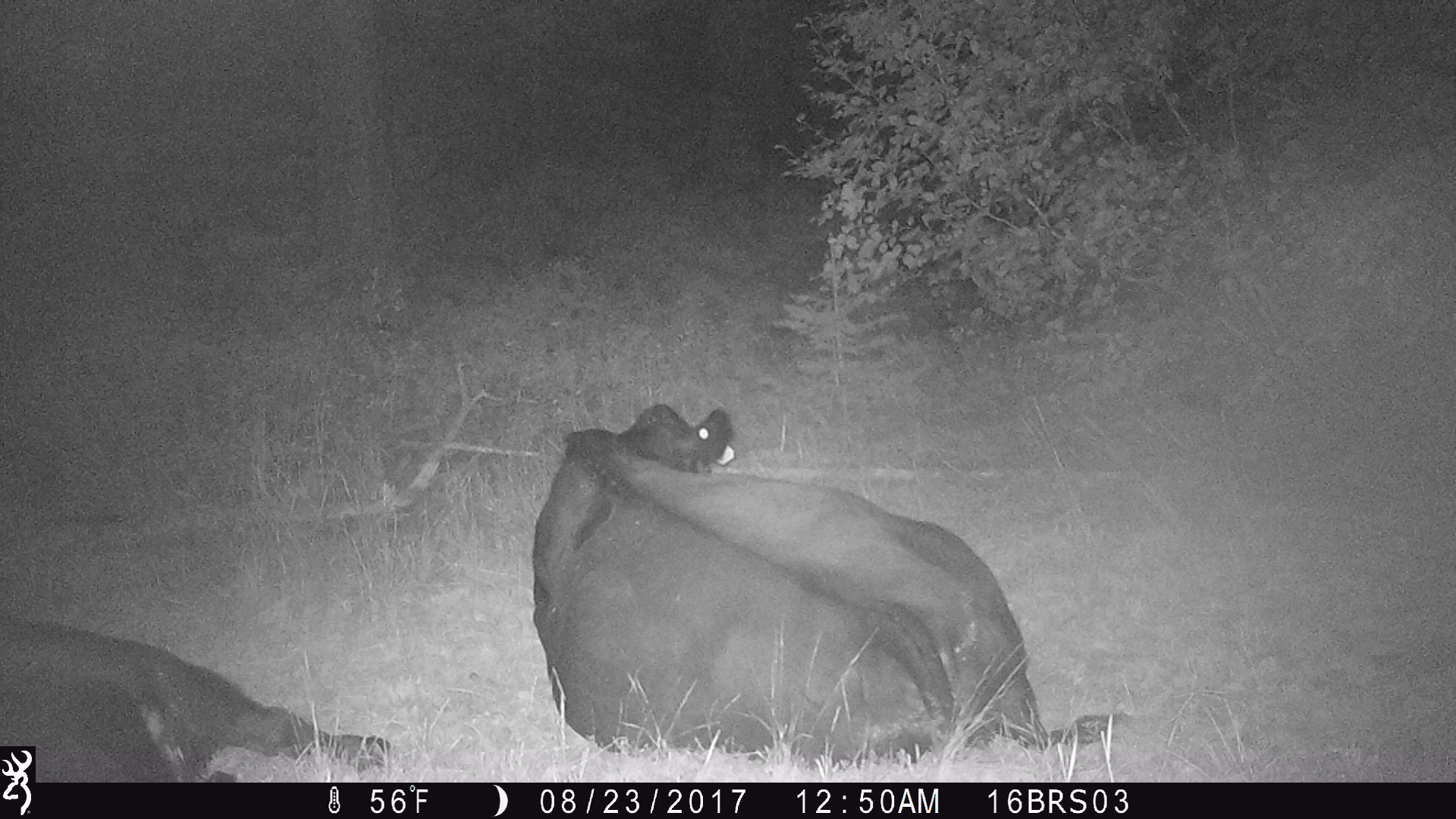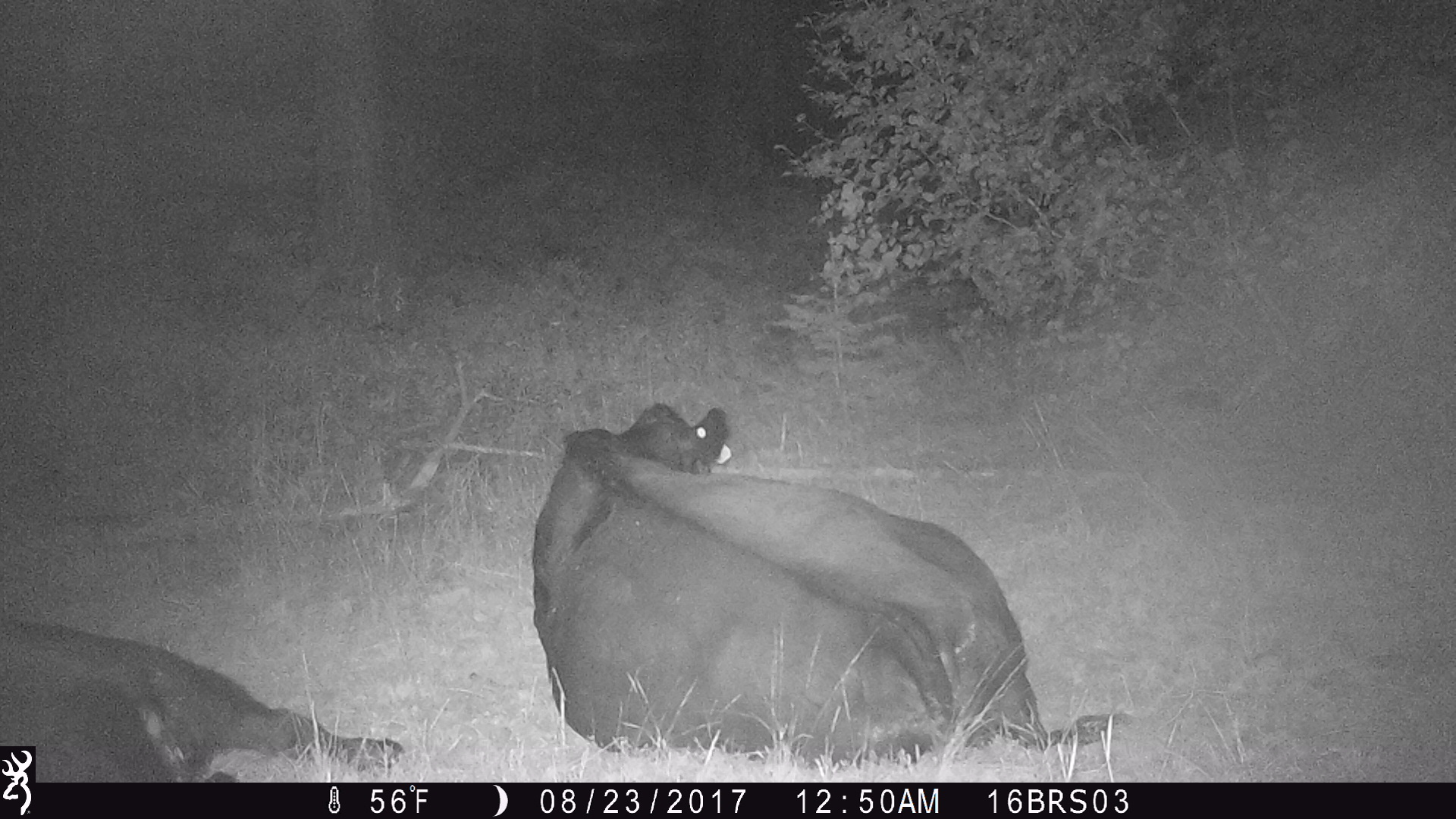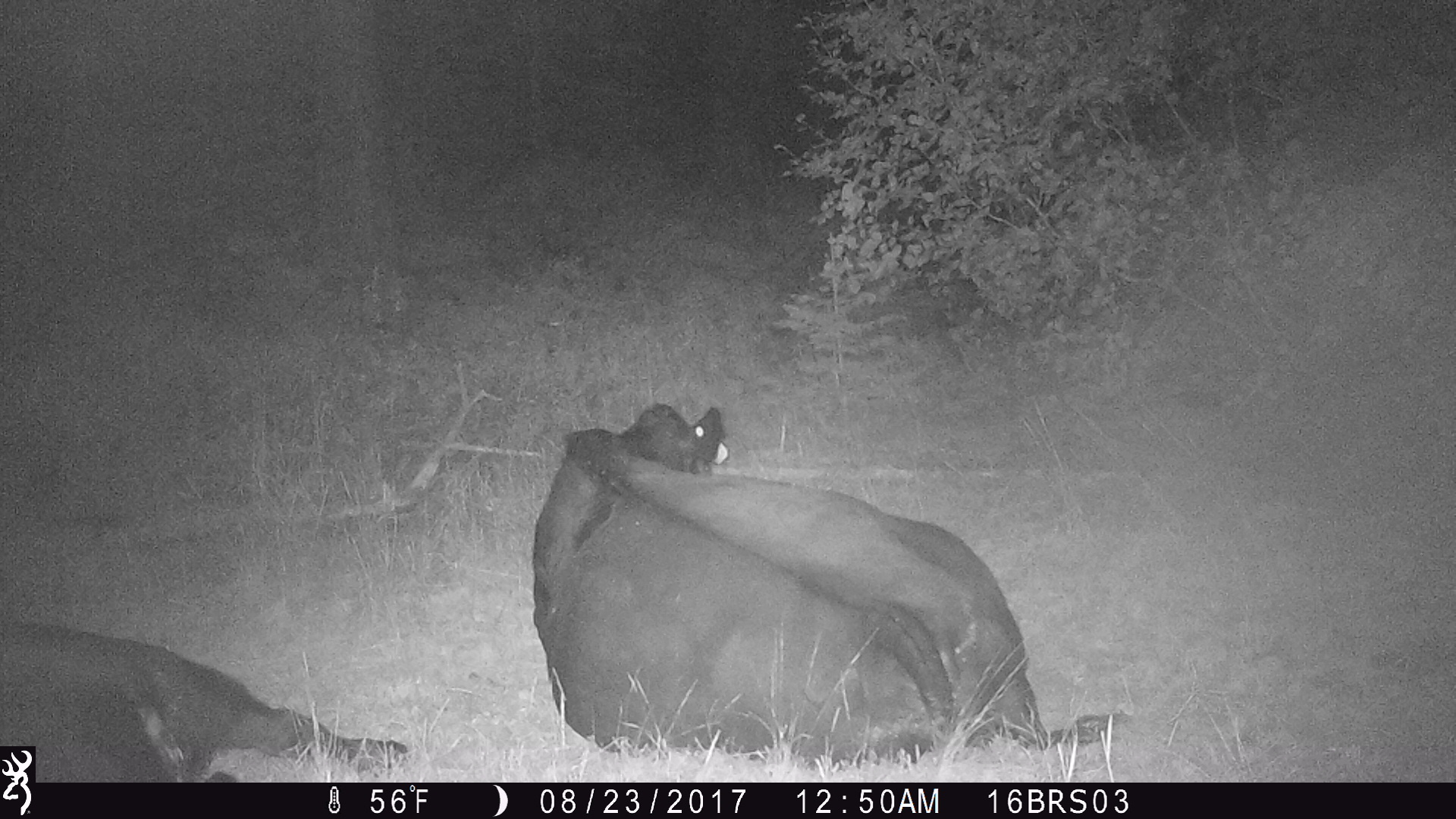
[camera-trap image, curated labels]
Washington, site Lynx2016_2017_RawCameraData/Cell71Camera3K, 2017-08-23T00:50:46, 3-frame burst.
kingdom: Animalia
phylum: Chordata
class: Mammalia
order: Artiodactyla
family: Bovidae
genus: Bos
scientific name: Bos taurus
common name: domestic cattle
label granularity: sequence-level